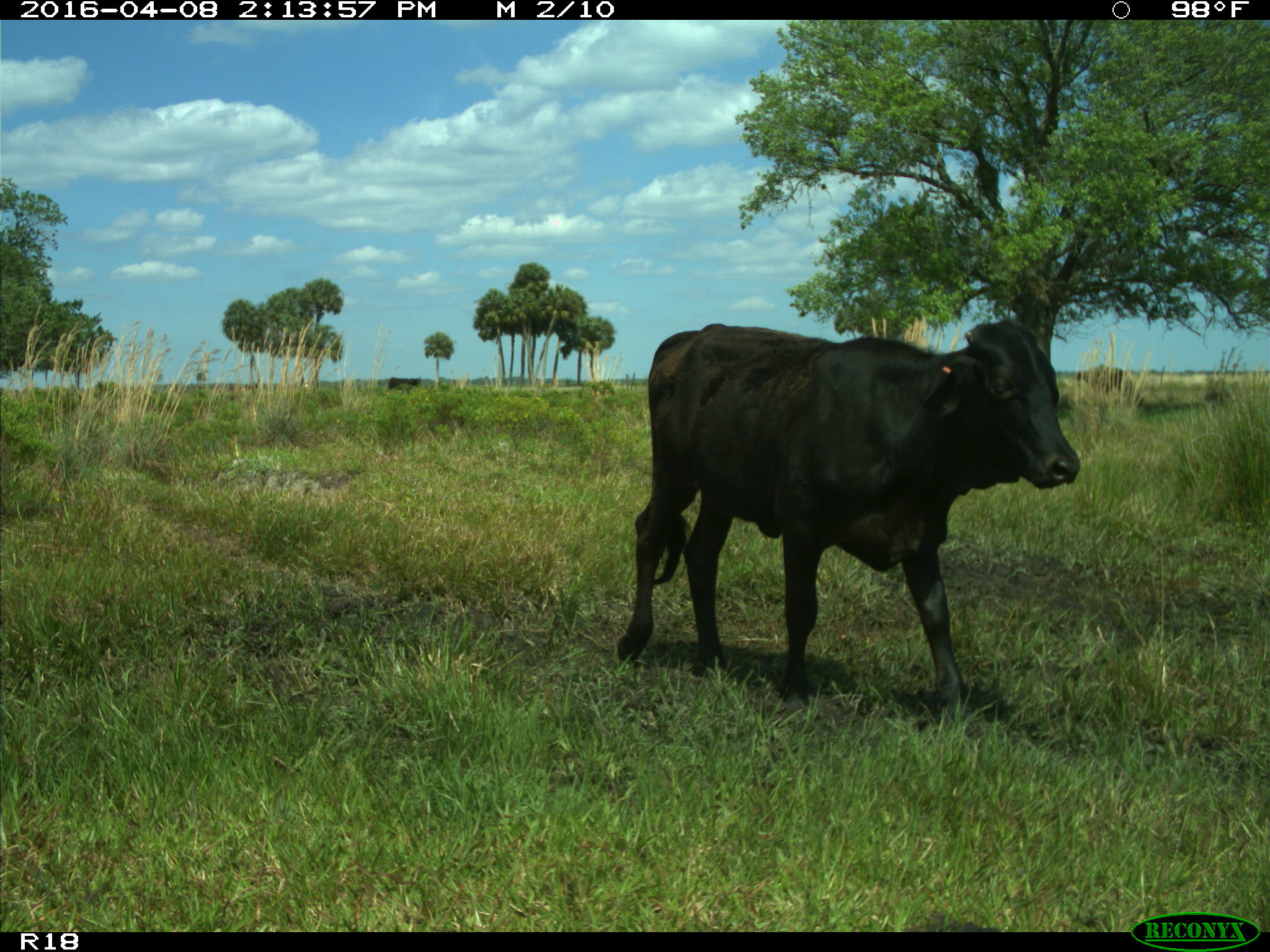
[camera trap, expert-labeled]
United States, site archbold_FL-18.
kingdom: Animalia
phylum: Chordata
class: Mammalia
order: Artiodactyla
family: Bovidae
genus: Bos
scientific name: Bos taurus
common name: domestic cow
Bos taurus (domestic cow).